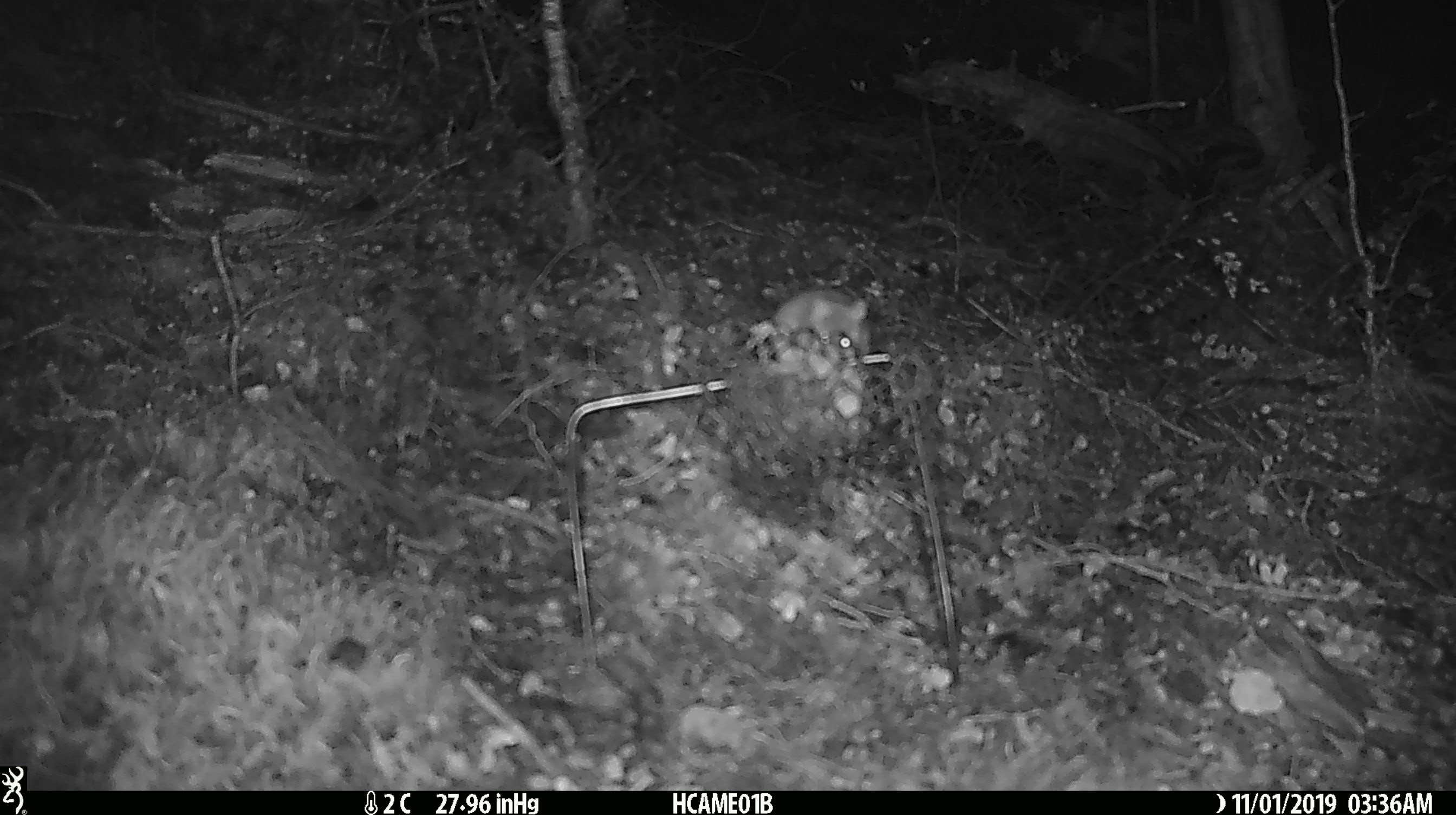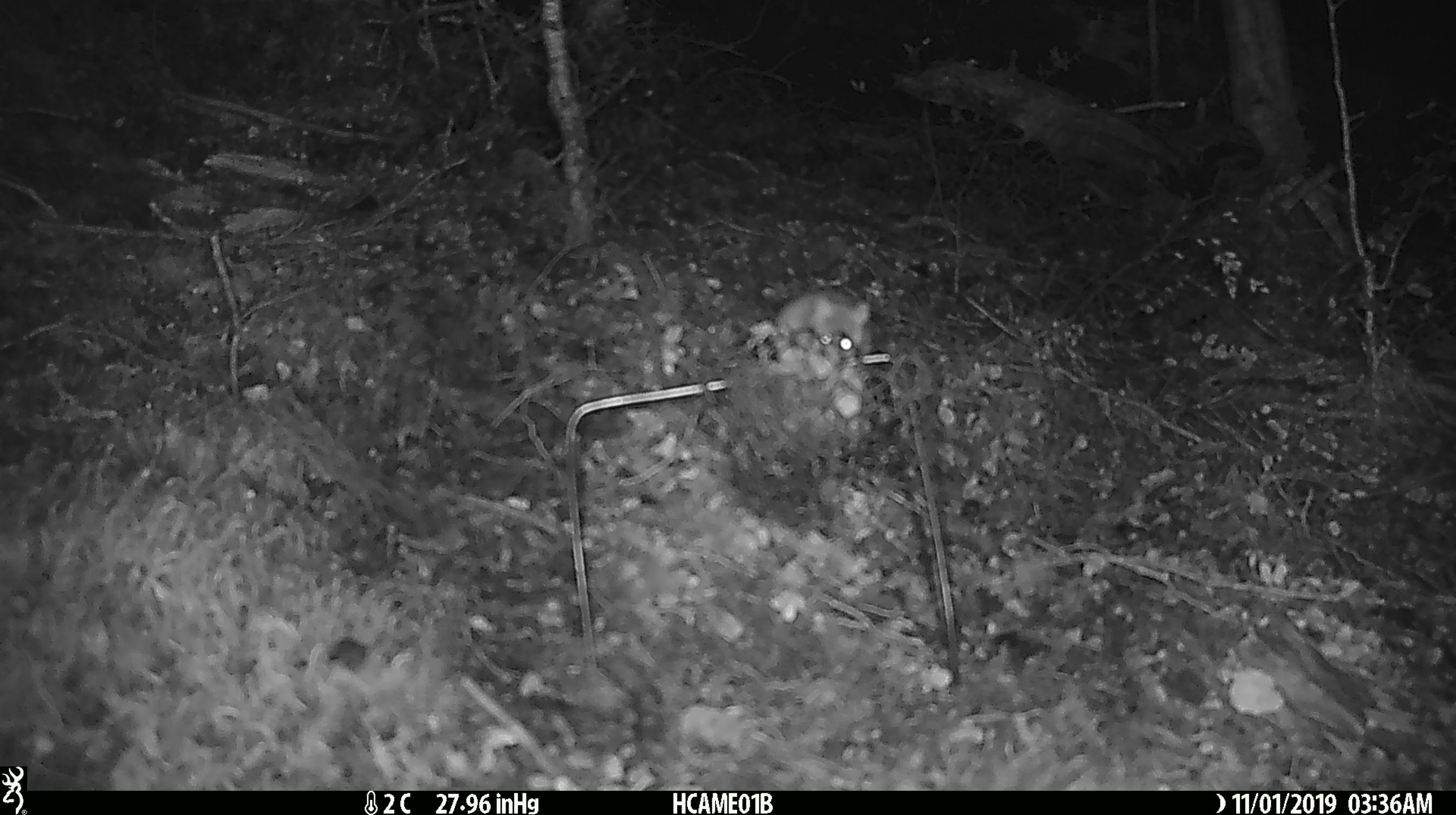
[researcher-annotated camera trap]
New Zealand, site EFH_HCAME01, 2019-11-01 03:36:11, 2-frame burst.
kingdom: Animalia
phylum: Chordata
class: Mammalia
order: Rodentia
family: Muridae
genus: Mus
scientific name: Mus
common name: mouse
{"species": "mouse (Mus)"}